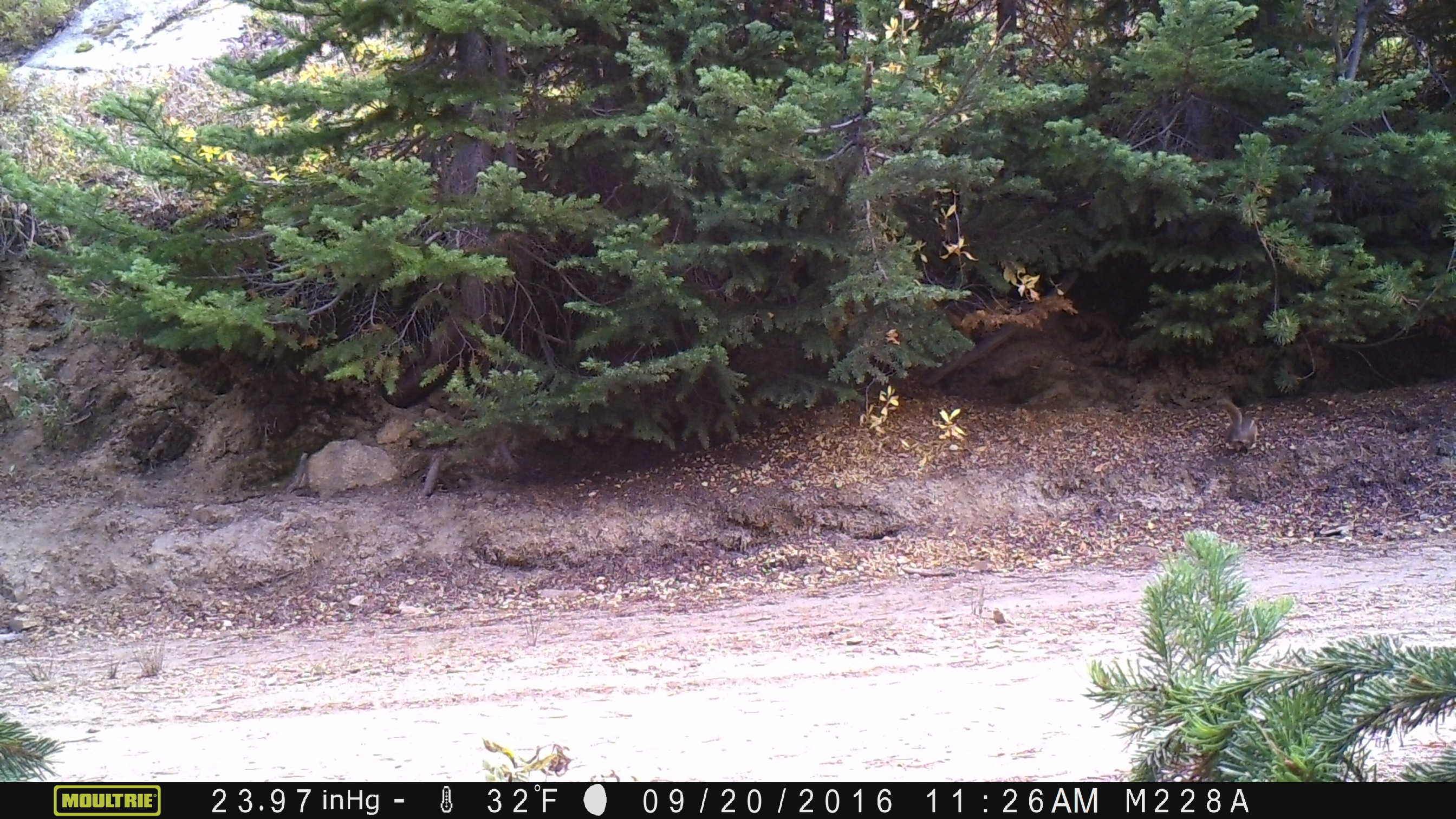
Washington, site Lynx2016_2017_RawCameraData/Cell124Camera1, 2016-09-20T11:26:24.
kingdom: Animalia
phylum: Chordata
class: Mammalia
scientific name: Mammalia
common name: small mammal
Small mammal (Mammalia). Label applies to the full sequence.